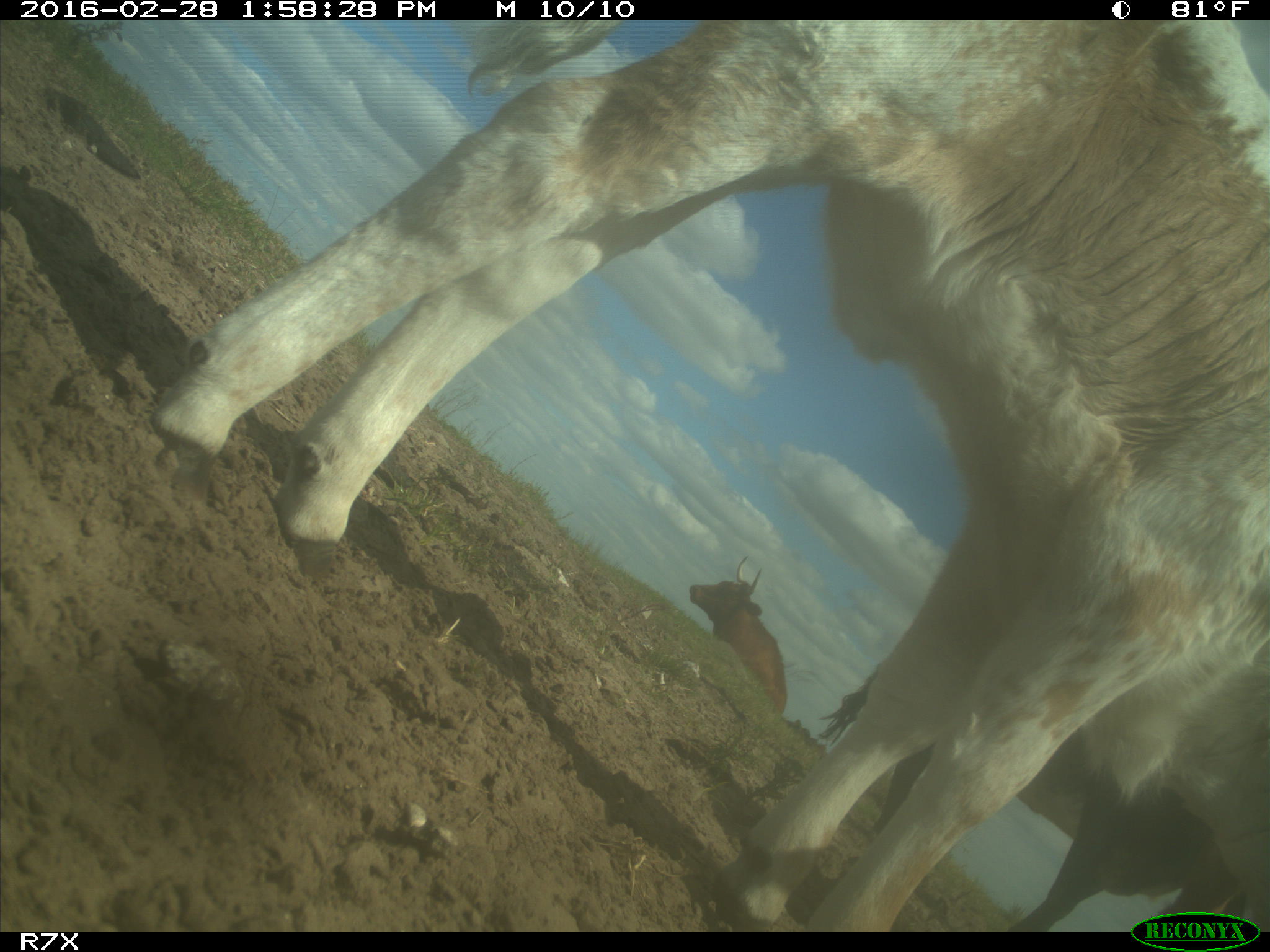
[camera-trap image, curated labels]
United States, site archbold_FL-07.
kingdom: Animalia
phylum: Chordata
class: Mammalia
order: Artiodactyla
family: Bovidae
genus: Bos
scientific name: Bos taurus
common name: domestic cow